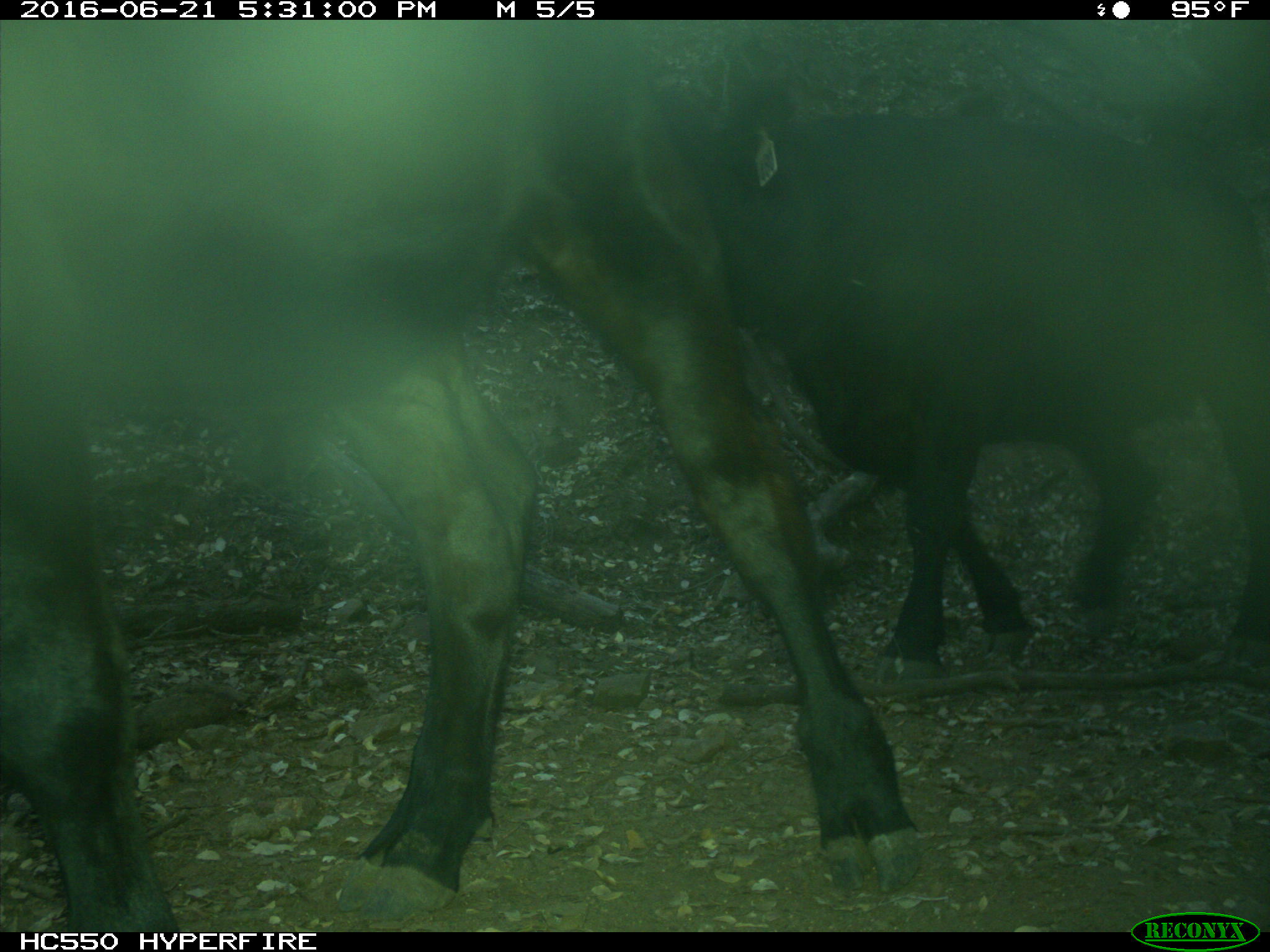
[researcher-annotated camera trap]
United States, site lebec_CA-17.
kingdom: Animalia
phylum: Chordata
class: Mammalia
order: Artiodactyla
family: Bovidae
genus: Bos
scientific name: Bos taurus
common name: domestic cow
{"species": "Bos taurus (domestic cow)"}